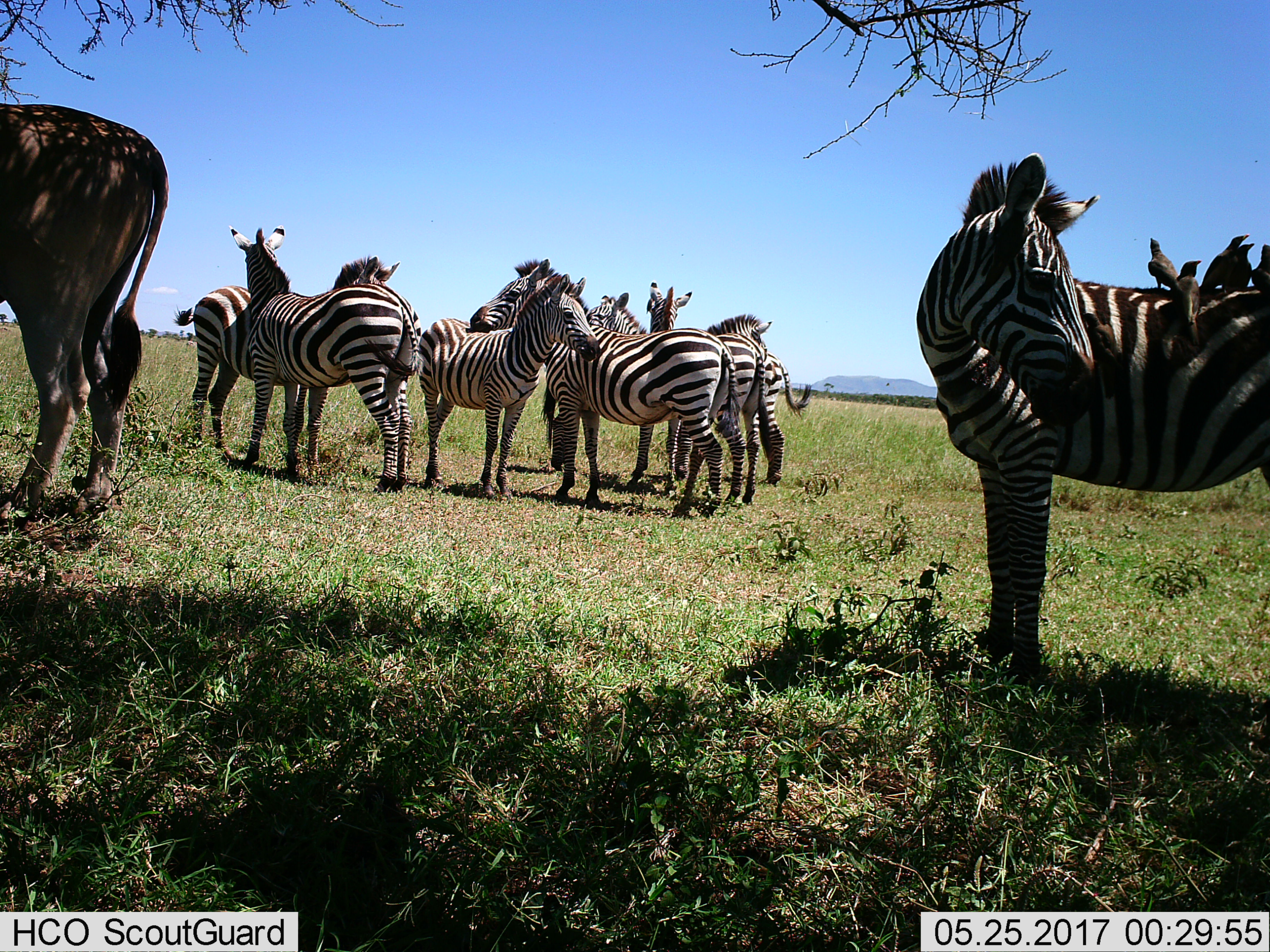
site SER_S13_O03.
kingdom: Animalia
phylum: Chordata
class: Aves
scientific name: Aves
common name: bird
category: birdother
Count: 5.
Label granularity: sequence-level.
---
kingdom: Animalia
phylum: Chordata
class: Mammalia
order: Artiodactyla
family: Bovidae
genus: Tragelaphus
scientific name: Tragelaphus oryx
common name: eland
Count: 1.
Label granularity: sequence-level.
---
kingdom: Animalia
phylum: Chordata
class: Mammalia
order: Perissodactyla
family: Equidae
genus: Equus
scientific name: Equus quagga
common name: plains zebra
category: zebraplains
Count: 8.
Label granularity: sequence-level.